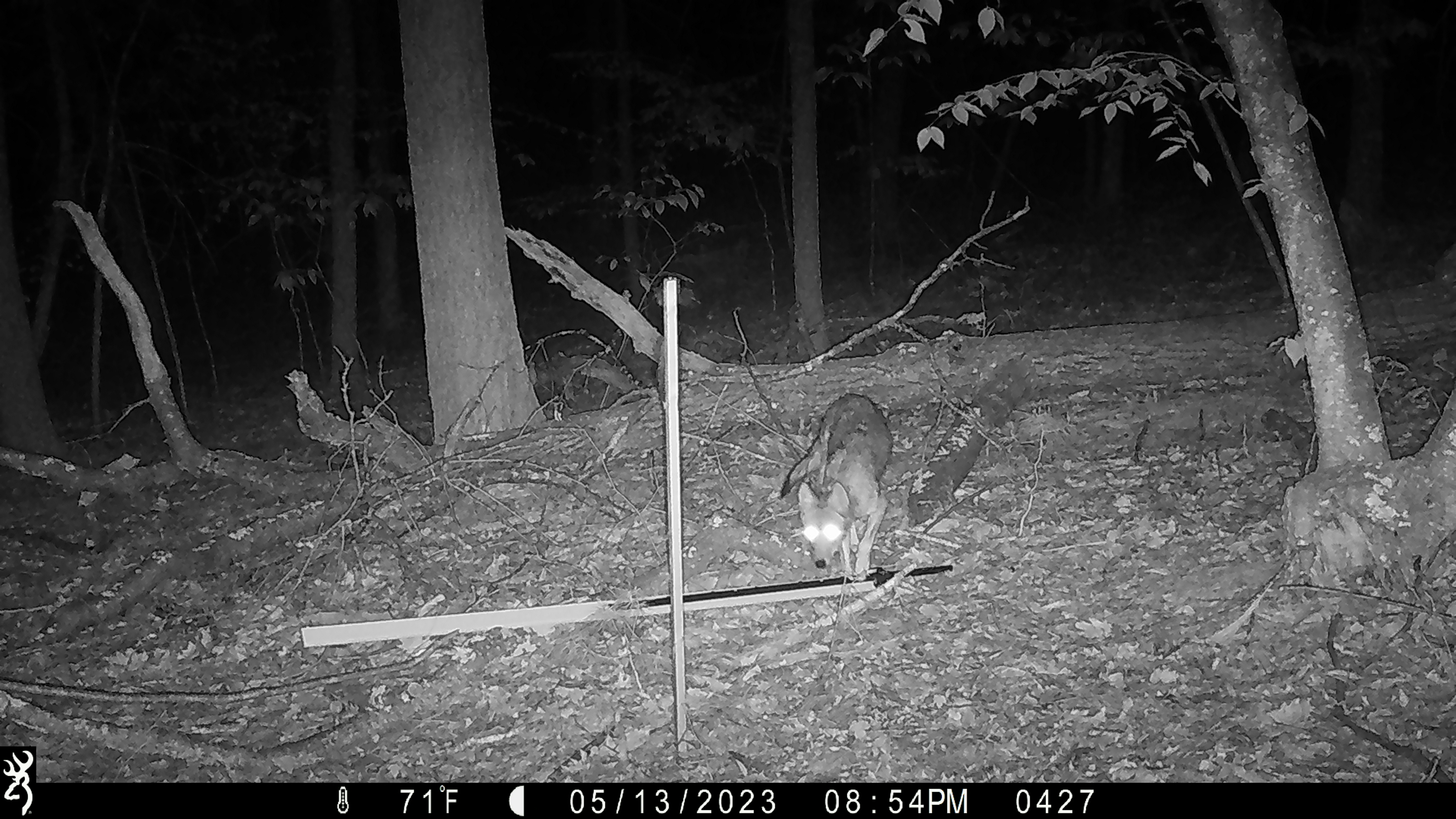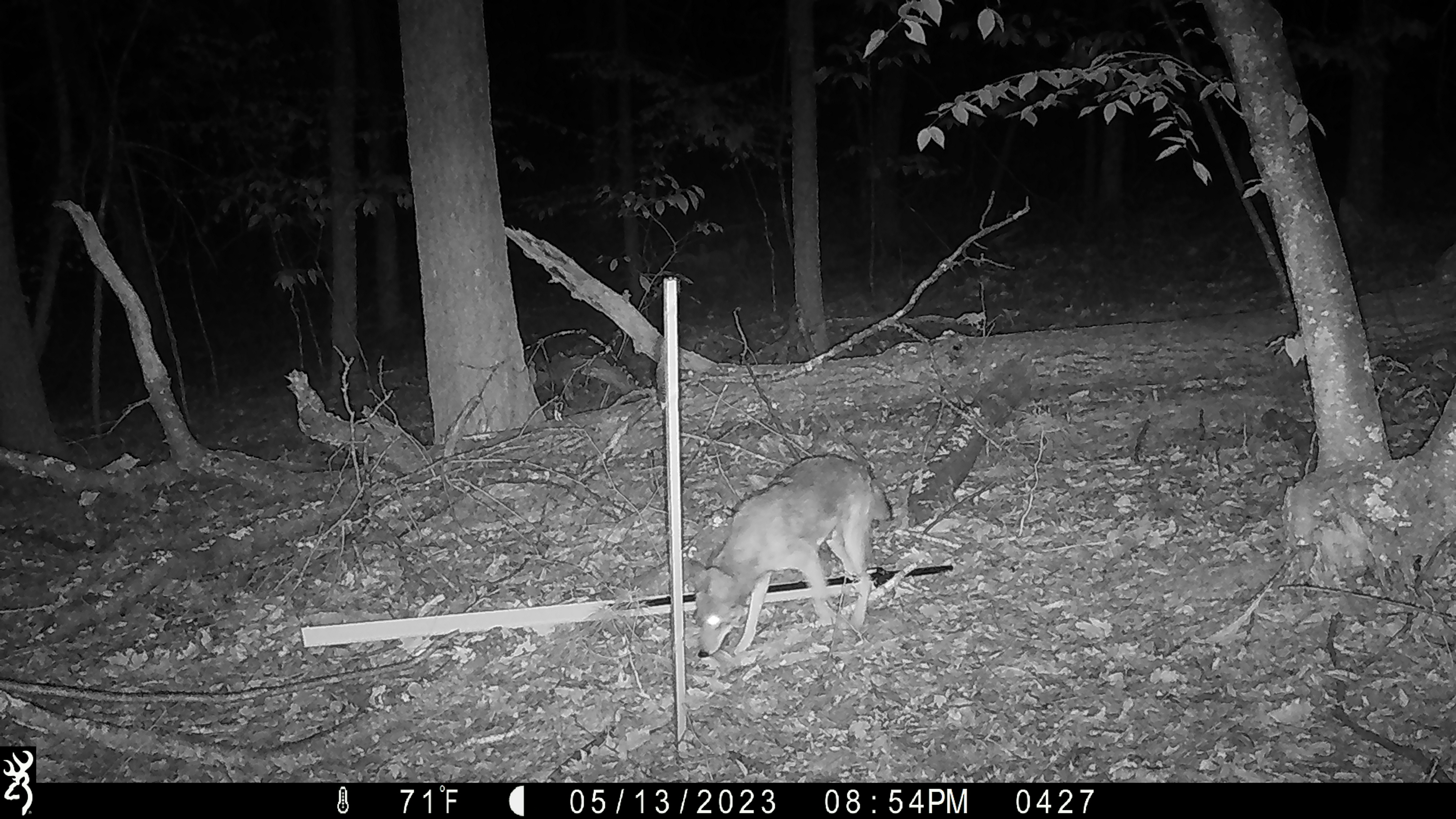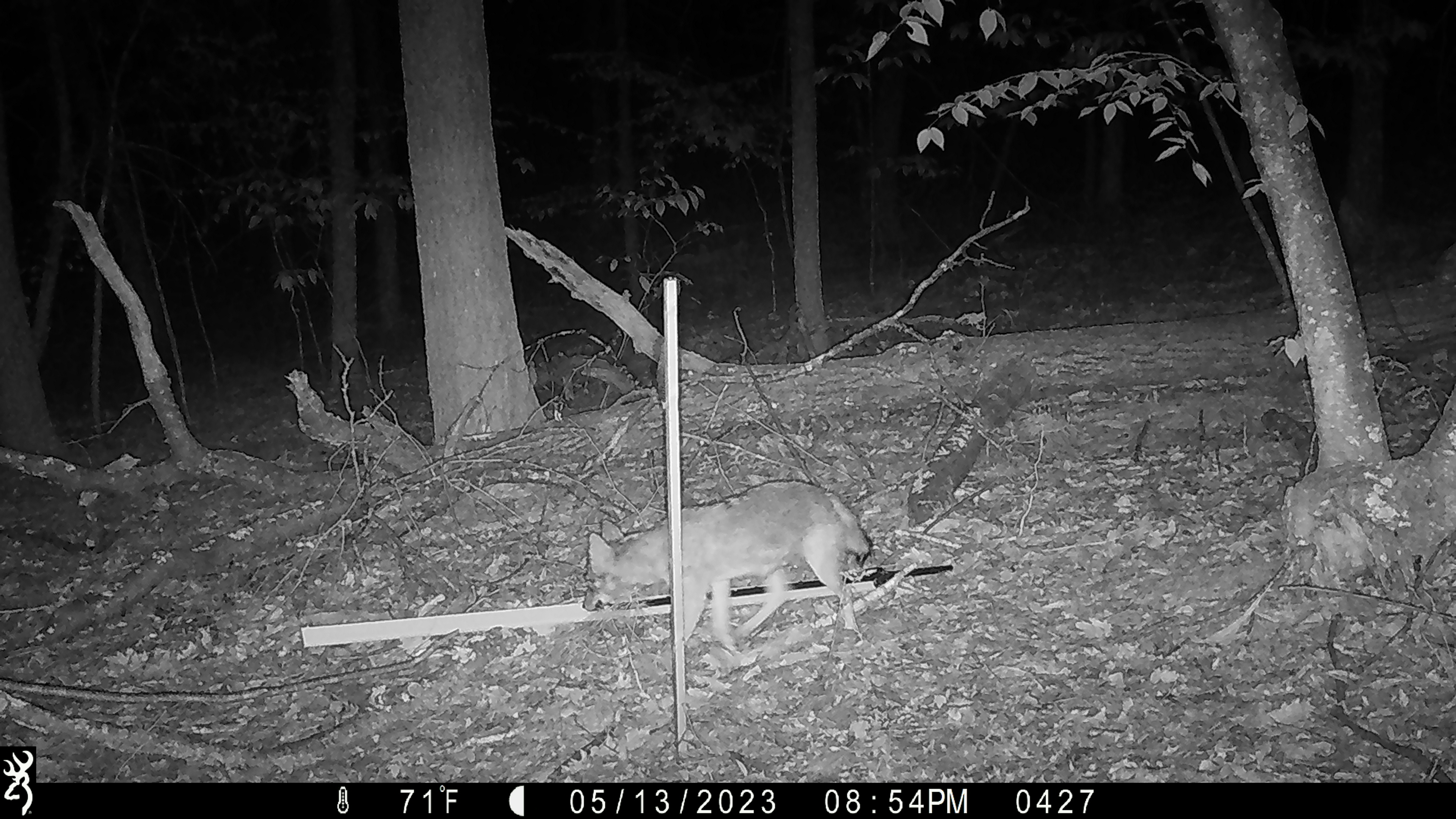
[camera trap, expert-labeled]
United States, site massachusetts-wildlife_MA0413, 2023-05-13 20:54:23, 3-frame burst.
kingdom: Animalia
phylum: Chordata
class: Mammalia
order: Carnivora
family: Canidae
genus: Canis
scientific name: Canis latrans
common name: coyote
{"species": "coyote (Canis latrans)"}